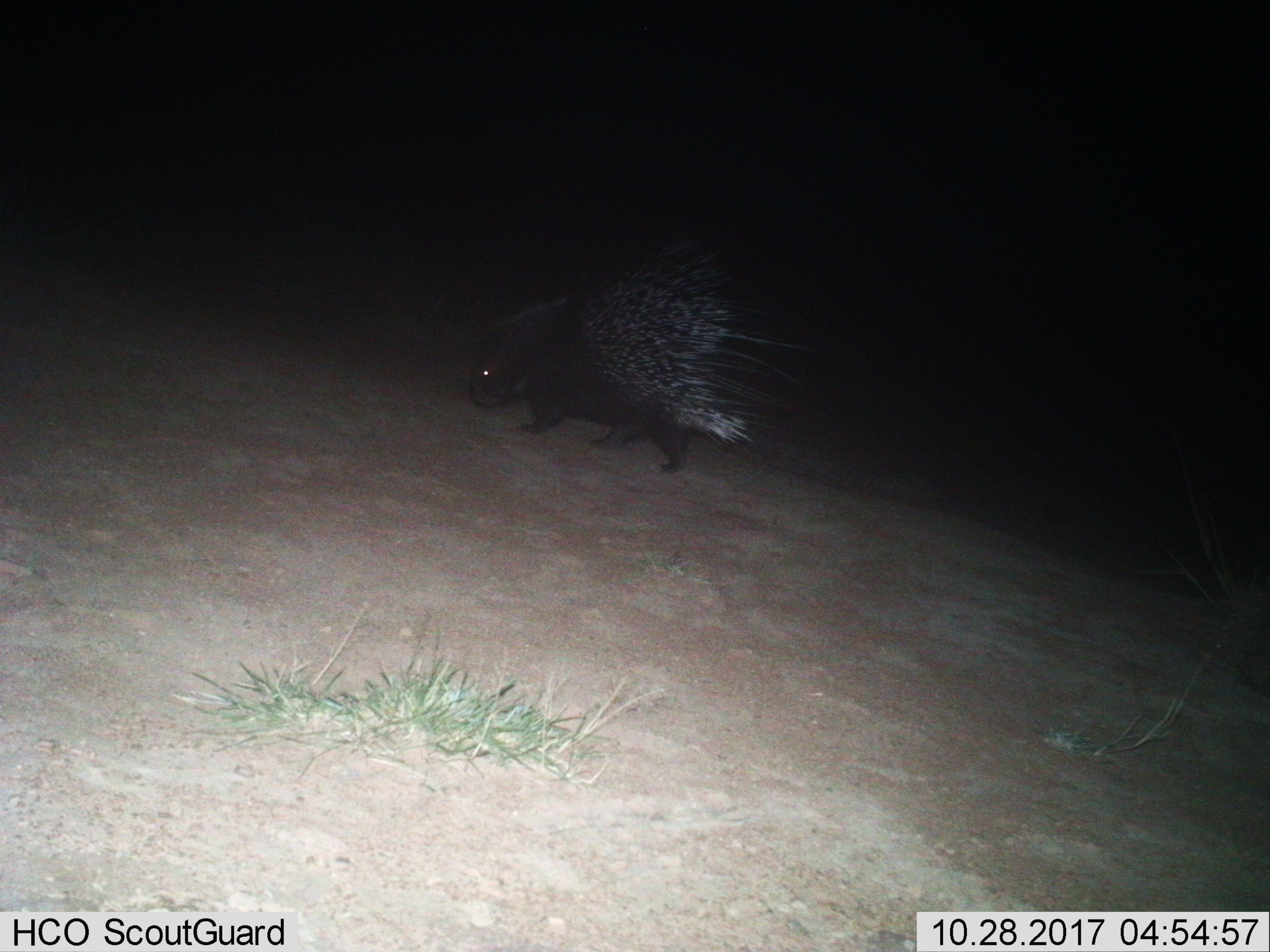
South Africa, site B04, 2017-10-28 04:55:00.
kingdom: Animalia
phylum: Chordata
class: Mammalia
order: Rodentia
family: Hystricidae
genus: Hystrix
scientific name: Hystrix africaeaustralis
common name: cape porcupine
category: porcupine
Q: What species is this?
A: Porcupine (cape porcupine) (Hystrix africaeaustralis).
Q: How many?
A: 1.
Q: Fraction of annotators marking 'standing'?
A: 0%.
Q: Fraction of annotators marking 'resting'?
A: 0%.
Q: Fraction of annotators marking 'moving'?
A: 100%.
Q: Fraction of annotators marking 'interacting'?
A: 0%.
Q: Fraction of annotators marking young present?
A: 0%.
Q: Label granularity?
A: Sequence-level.